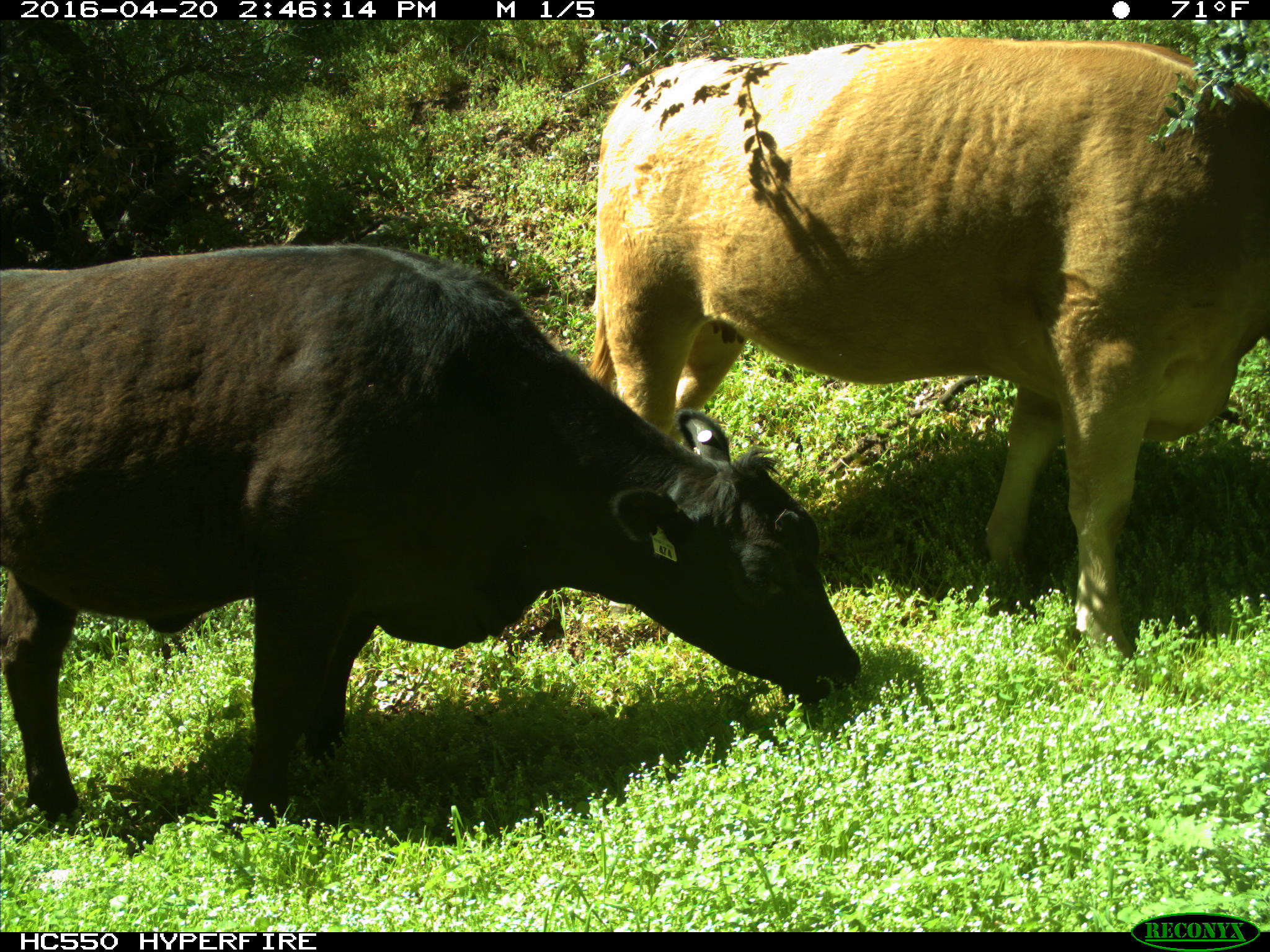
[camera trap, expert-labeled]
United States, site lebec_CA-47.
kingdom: Animalia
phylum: Chordata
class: Mammalia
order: Artiodactyla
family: Bovidae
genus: Bos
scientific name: Bos taurus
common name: domestic cow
Bos taurus (domestic cow).